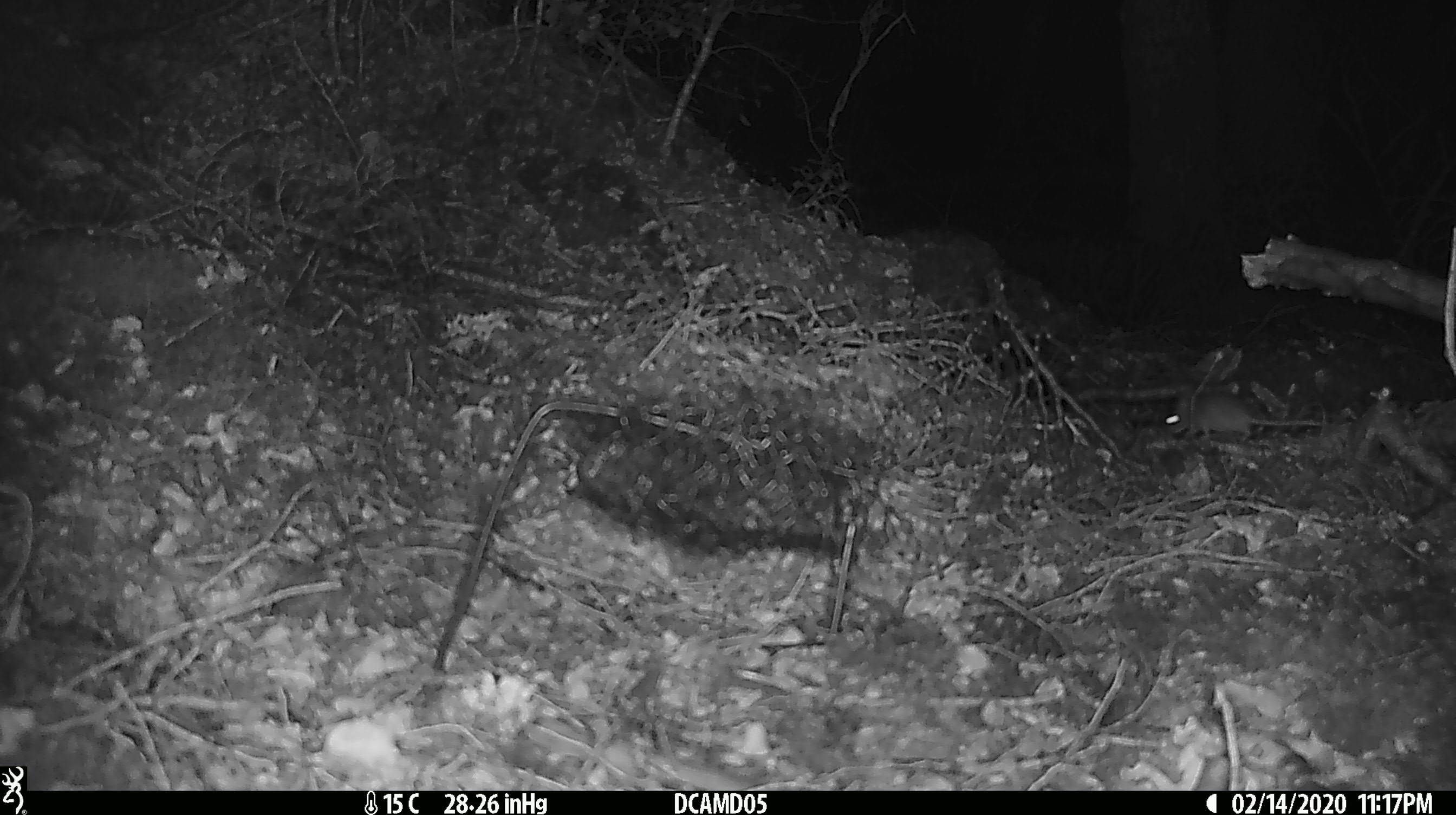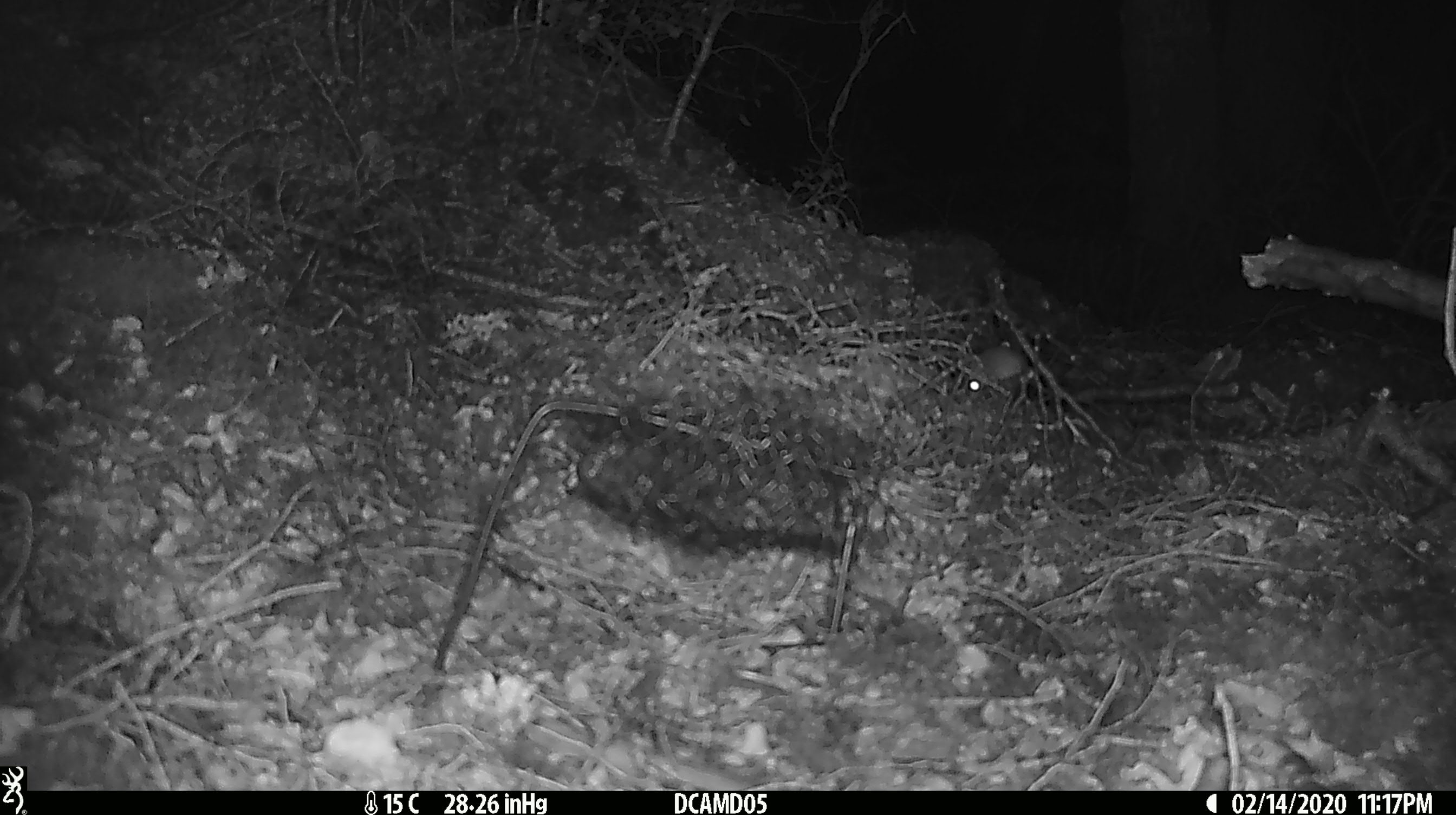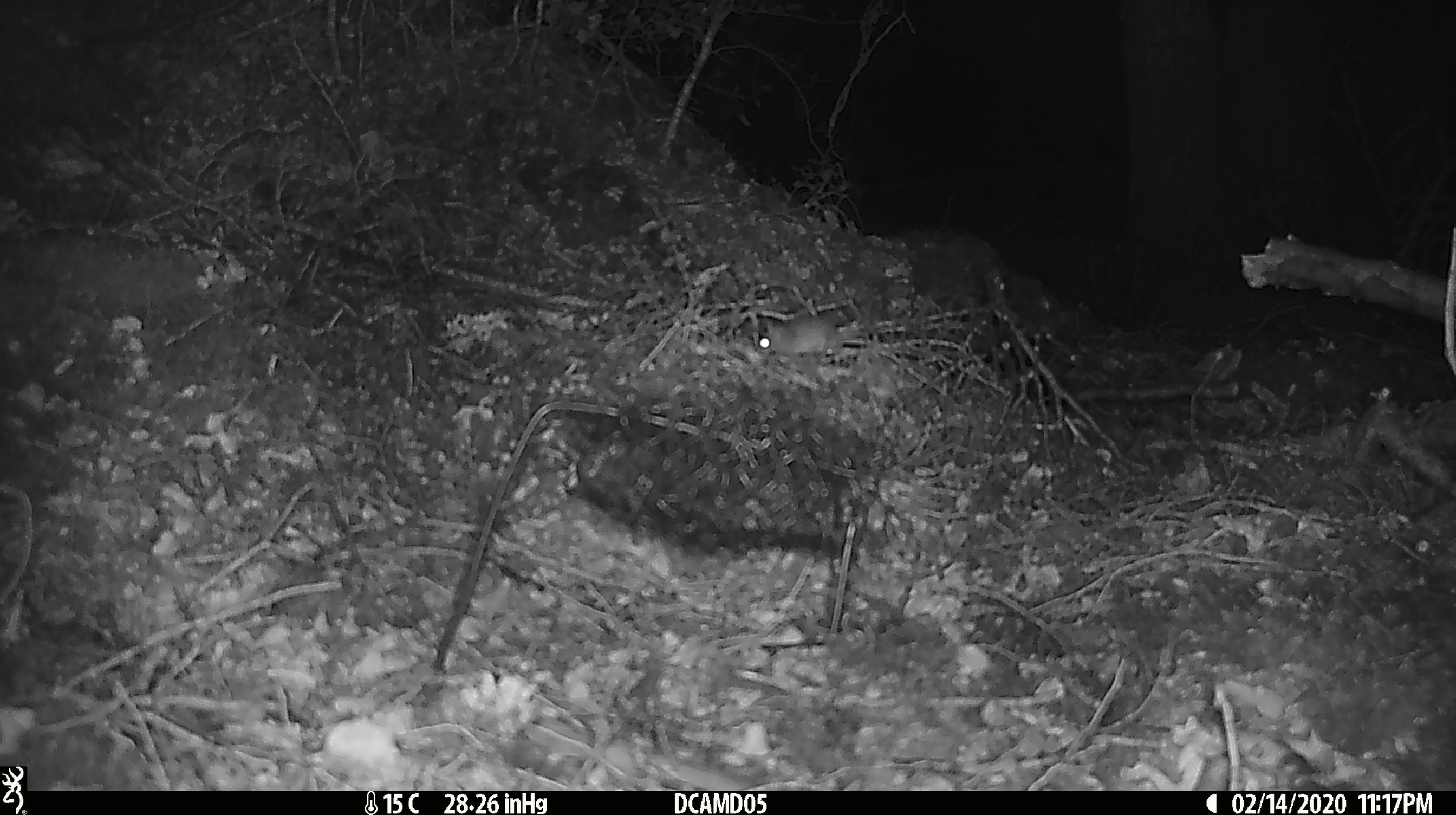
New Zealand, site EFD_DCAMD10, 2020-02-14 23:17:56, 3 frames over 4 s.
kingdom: Animalia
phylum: Chordata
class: Mammalia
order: Rodentia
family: Muridae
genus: Mus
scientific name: Mus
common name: mouse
Mouse (Mus).